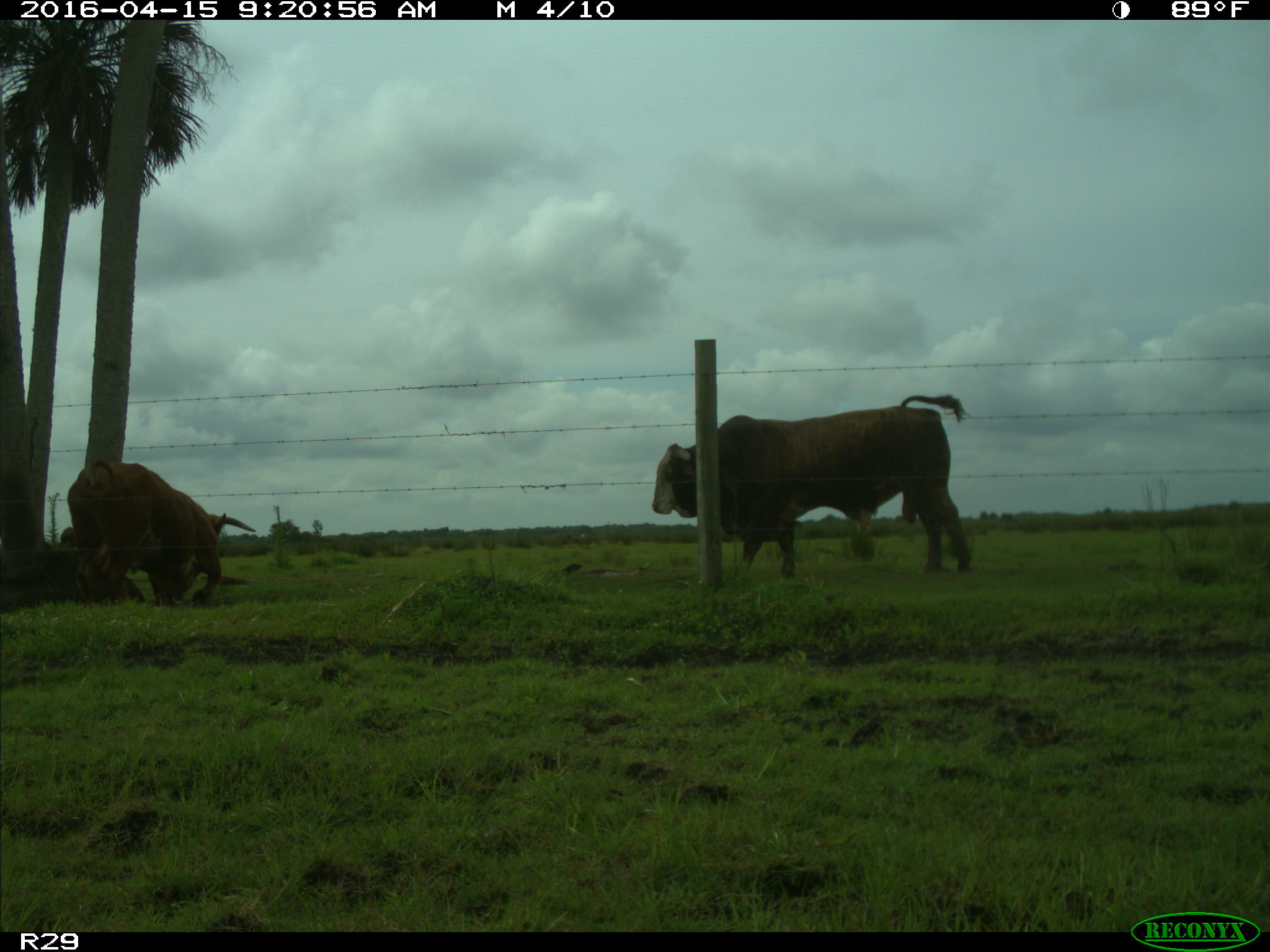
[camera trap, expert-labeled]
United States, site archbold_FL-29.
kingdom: Animalia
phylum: Chordata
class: Mammalia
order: Artiodactyla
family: Bovidae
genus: Bos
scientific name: Bos taurus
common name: domestic cow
Bos taurus (domestic cow).